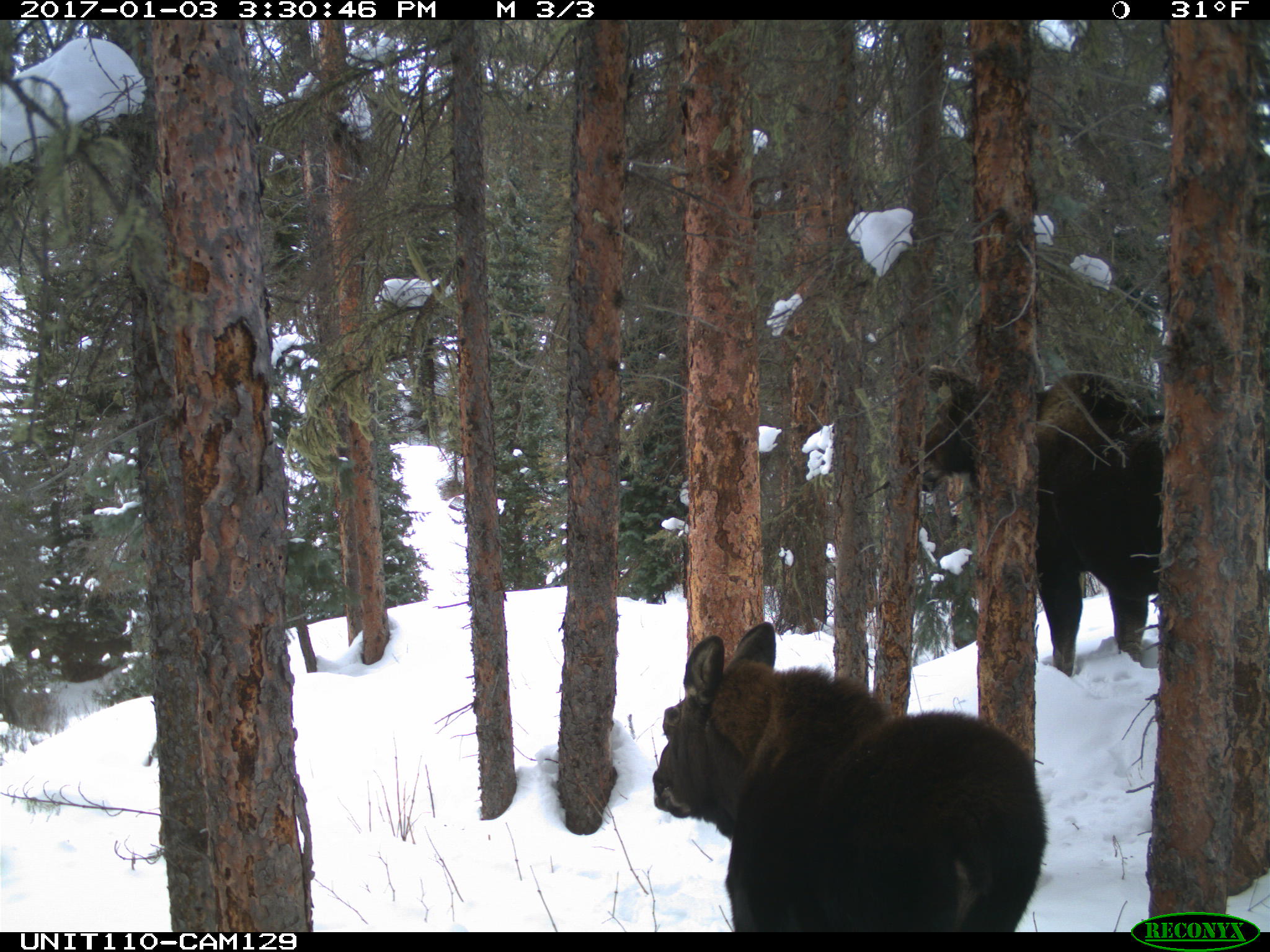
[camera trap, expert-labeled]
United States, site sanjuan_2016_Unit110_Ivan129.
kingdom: Animalia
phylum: Chordata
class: Mammalia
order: Artiodactyla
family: Cervidae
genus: Alces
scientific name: Alces alces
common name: moose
Alces alces (moose).